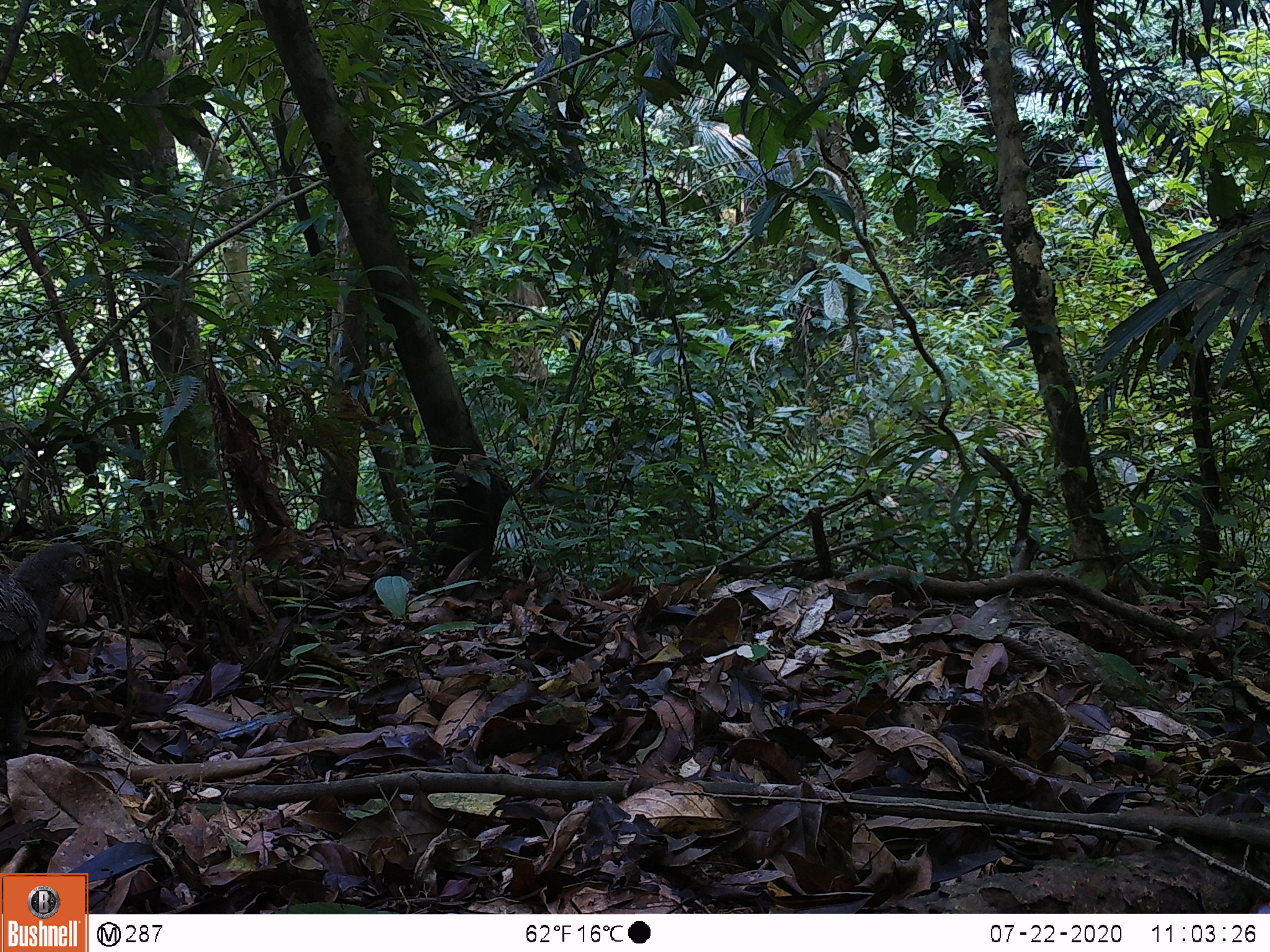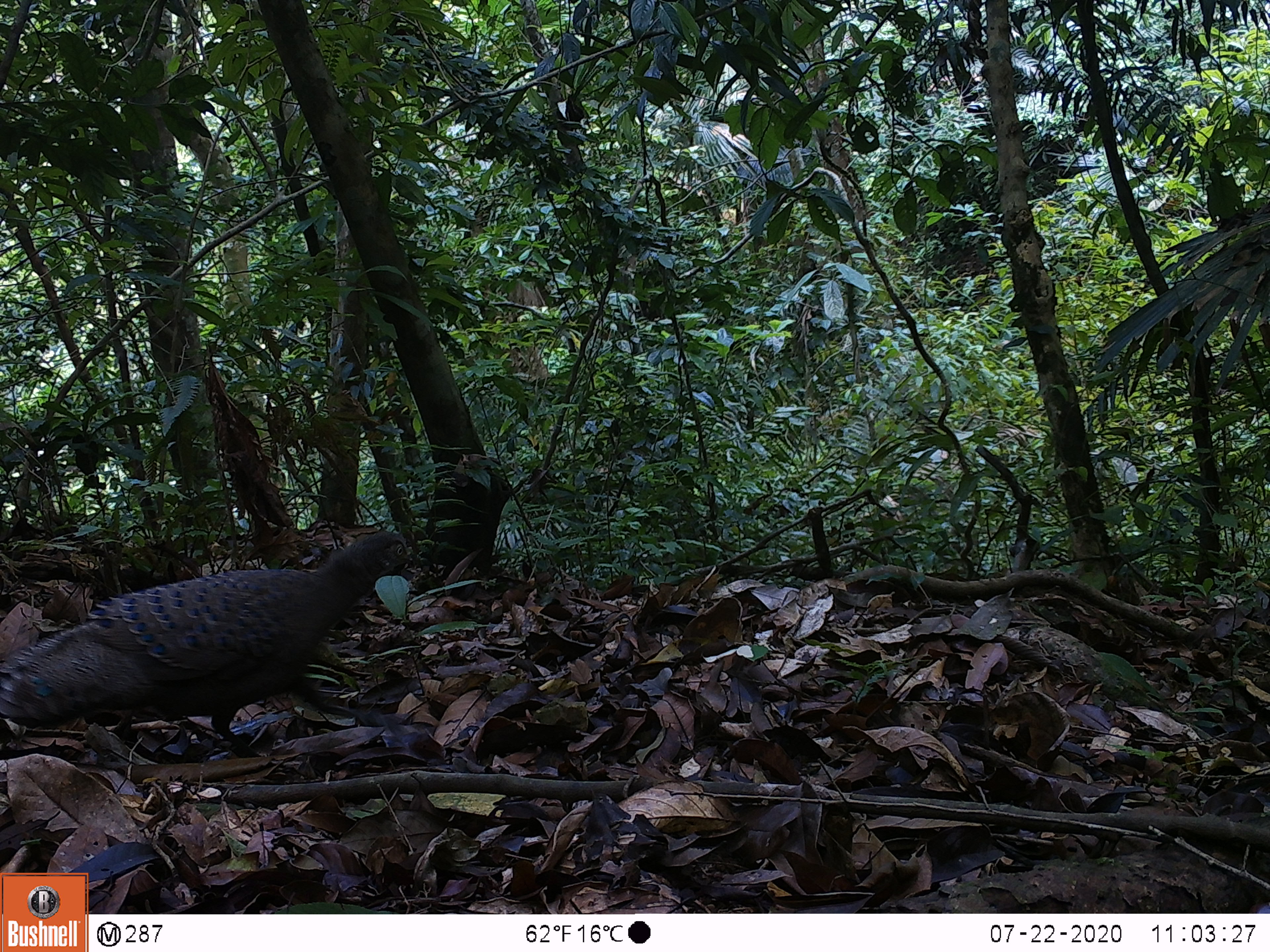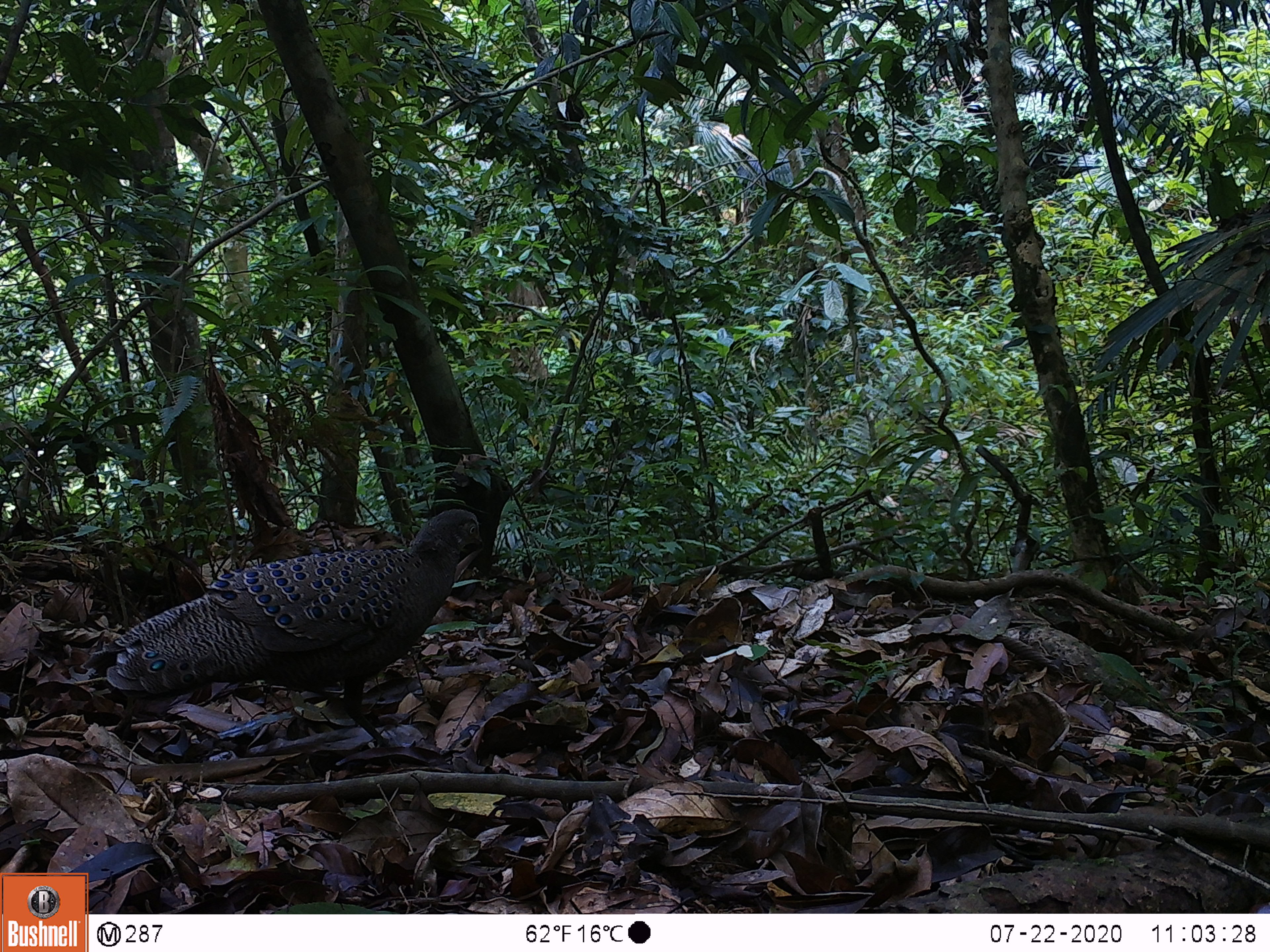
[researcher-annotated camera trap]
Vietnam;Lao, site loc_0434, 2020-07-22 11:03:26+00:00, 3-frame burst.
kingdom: Animalia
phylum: Chordata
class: Aves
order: Galliformes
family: Phasianidae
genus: Polyplectron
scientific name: Polyplectron bicalcaratum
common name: gray peacock-pheasant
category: grey peacock pheasant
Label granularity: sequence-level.